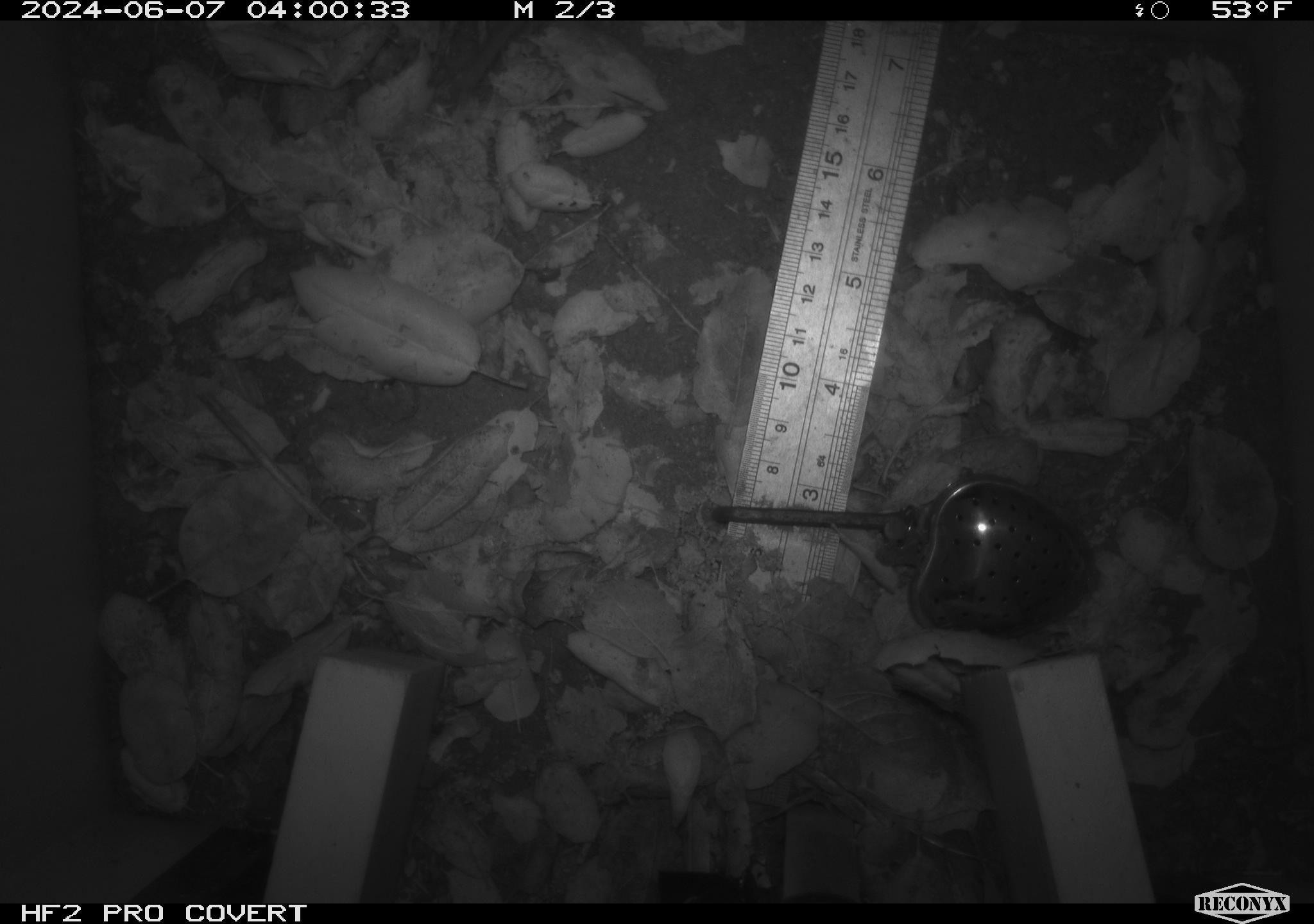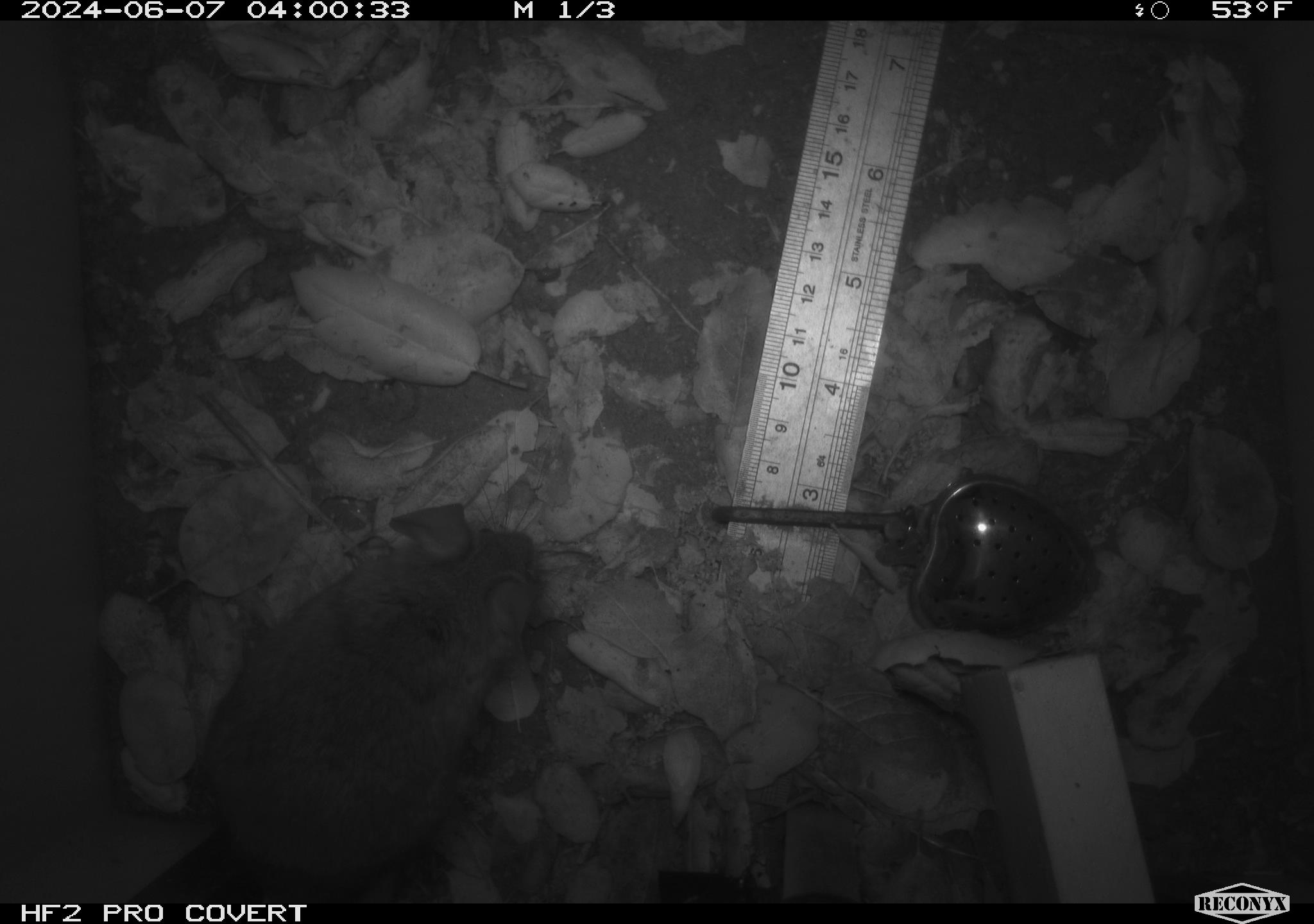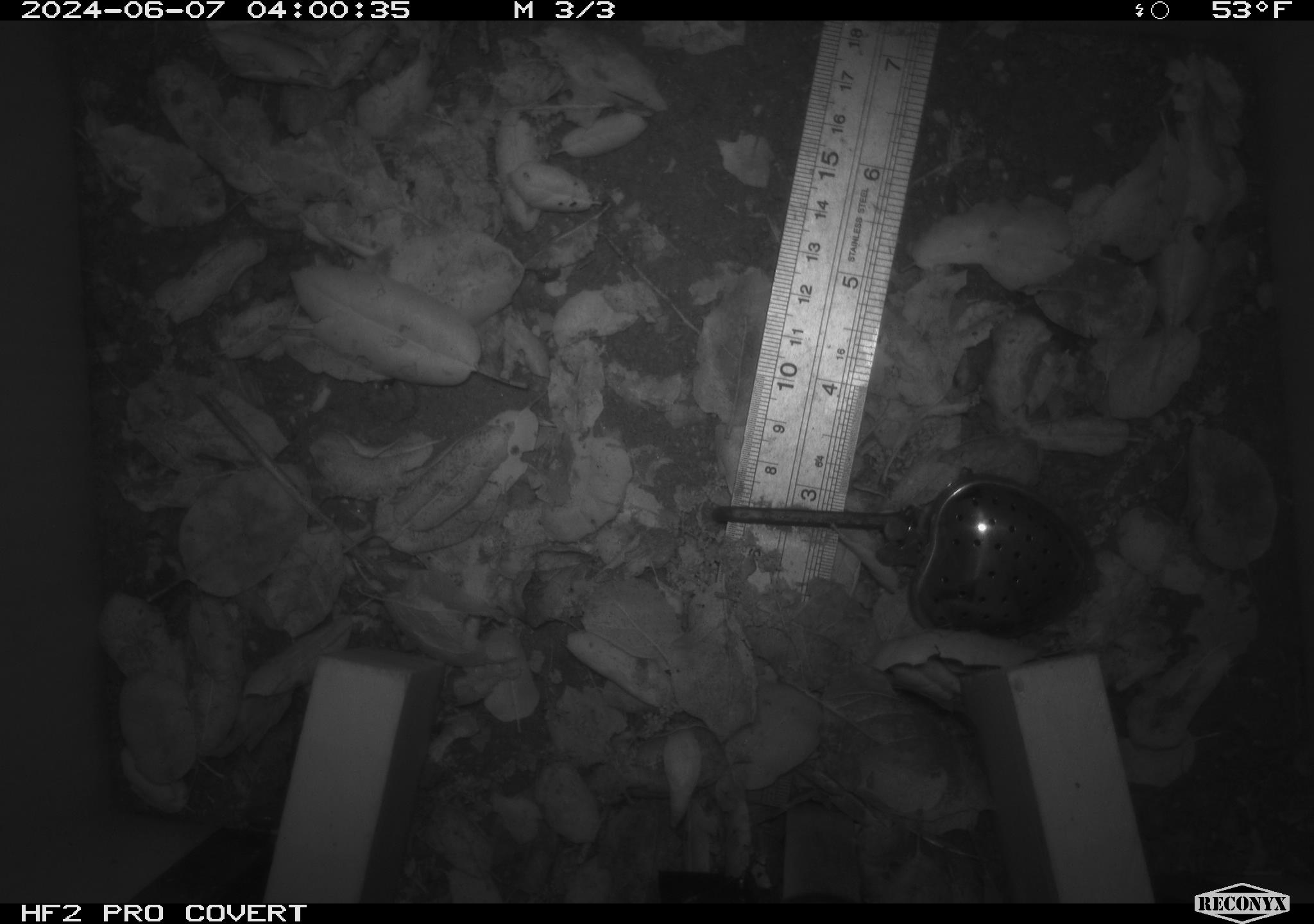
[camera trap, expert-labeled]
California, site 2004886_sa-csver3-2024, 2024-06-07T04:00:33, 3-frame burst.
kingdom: Animalia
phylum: Chordata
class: Mammalia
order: Rodentia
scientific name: Rodentia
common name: rodent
Rodent (Rodentia).